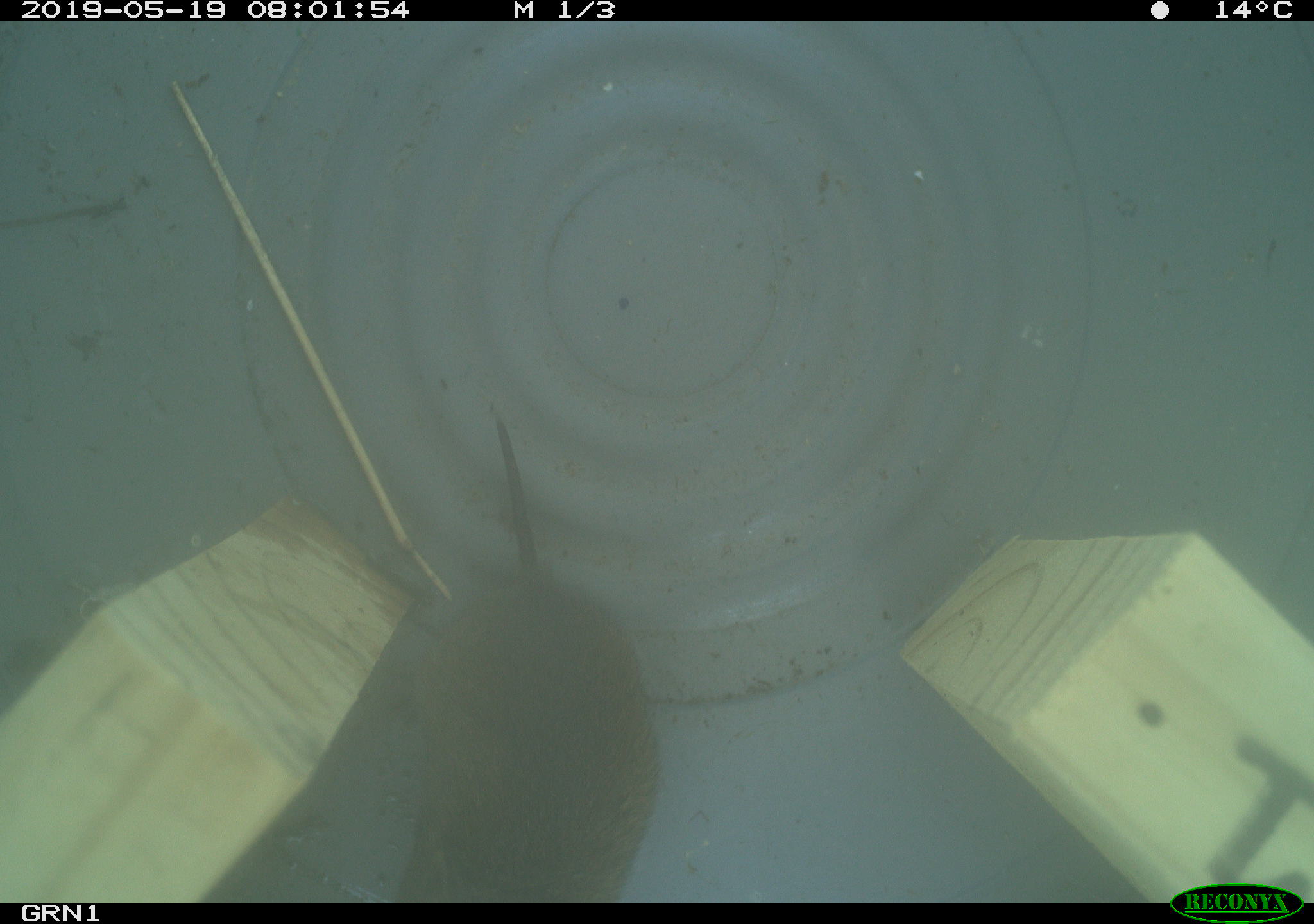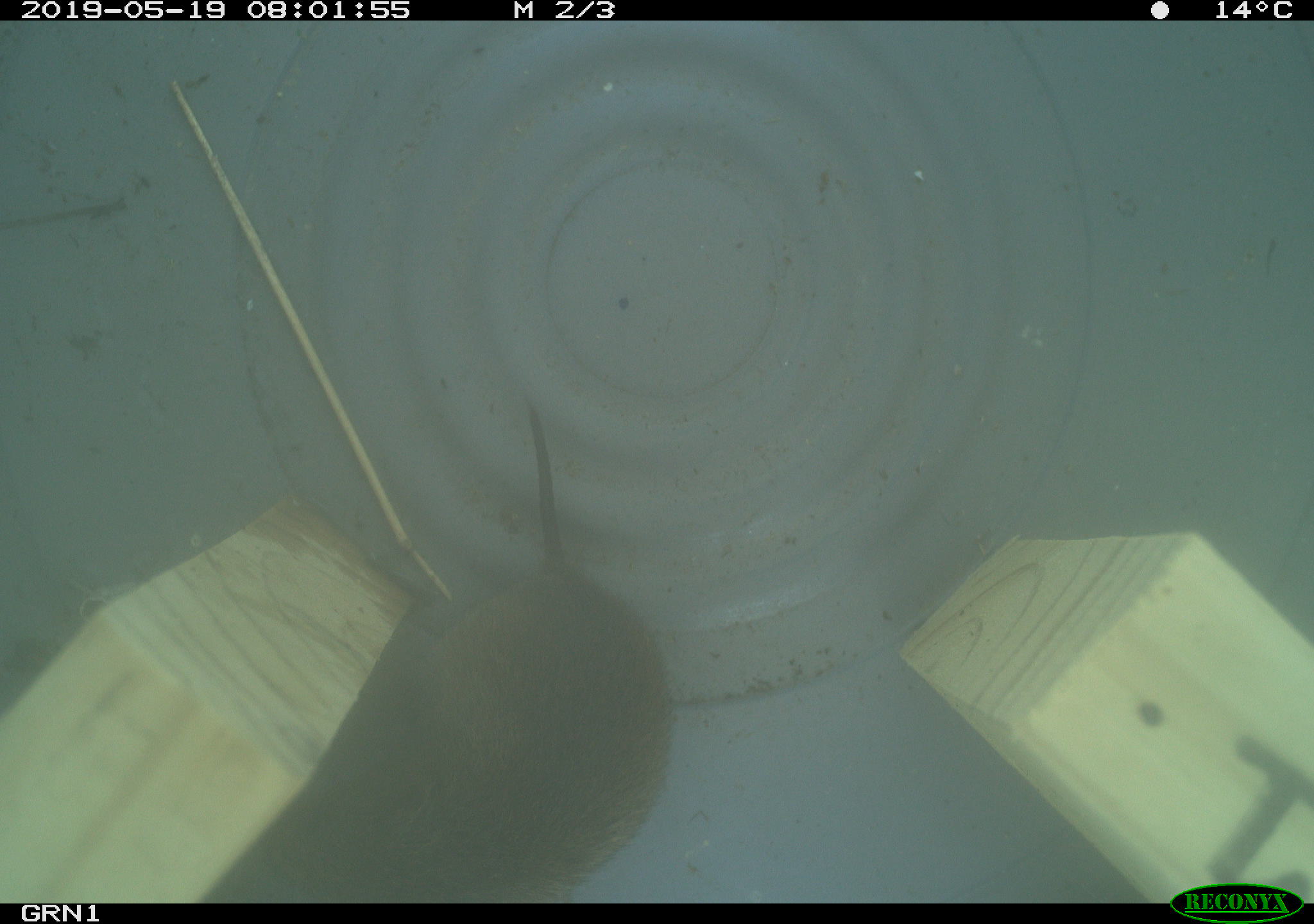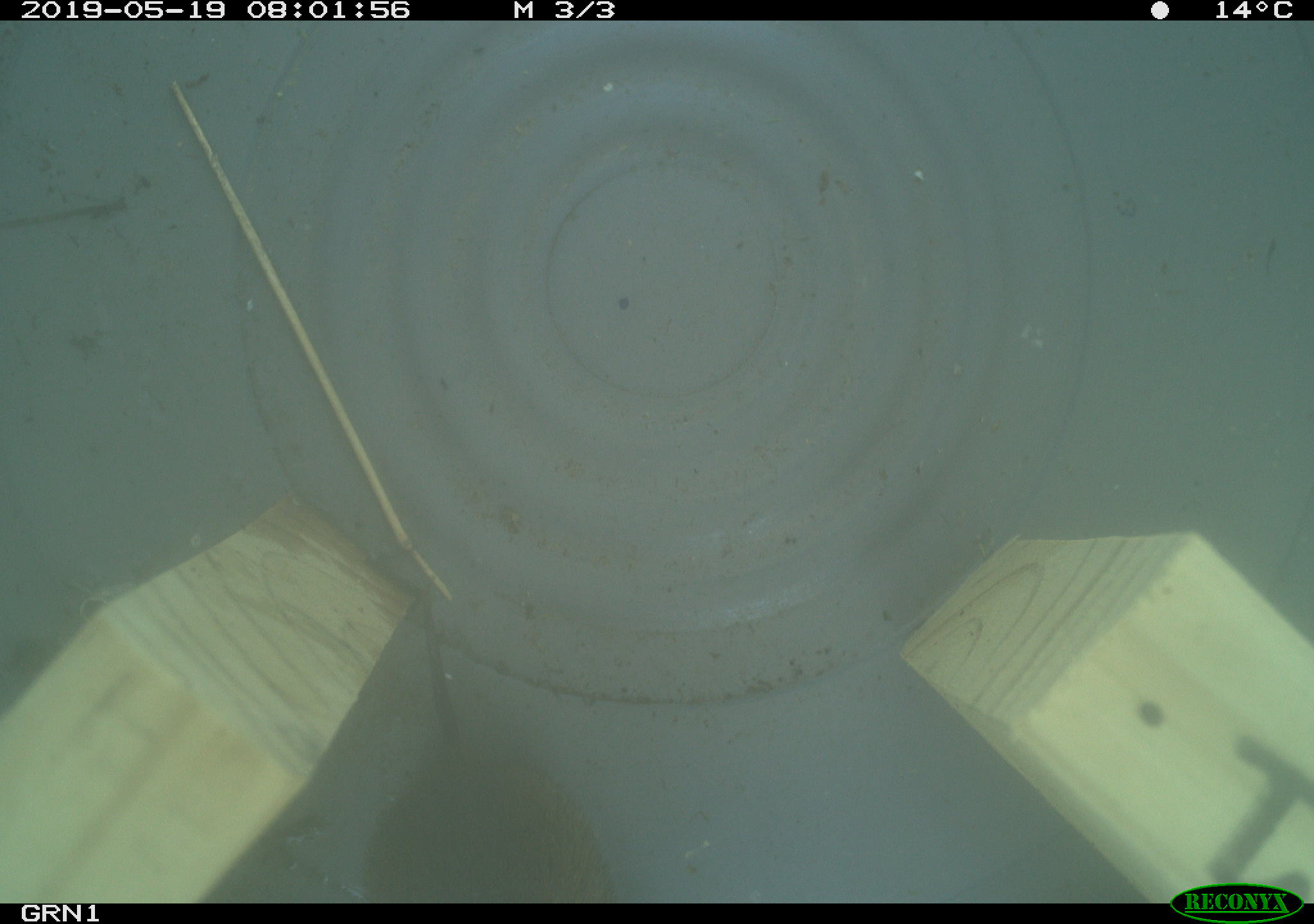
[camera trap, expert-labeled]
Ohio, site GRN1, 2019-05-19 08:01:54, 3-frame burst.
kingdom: Animalia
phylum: Chordata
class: Mammalia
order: Rodentia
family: Cricetidae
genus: Microtus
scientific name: Microtus pennsylvanicus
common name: meadow vole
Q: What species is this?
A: Meadow vole (Microtus pennsylvanicus).